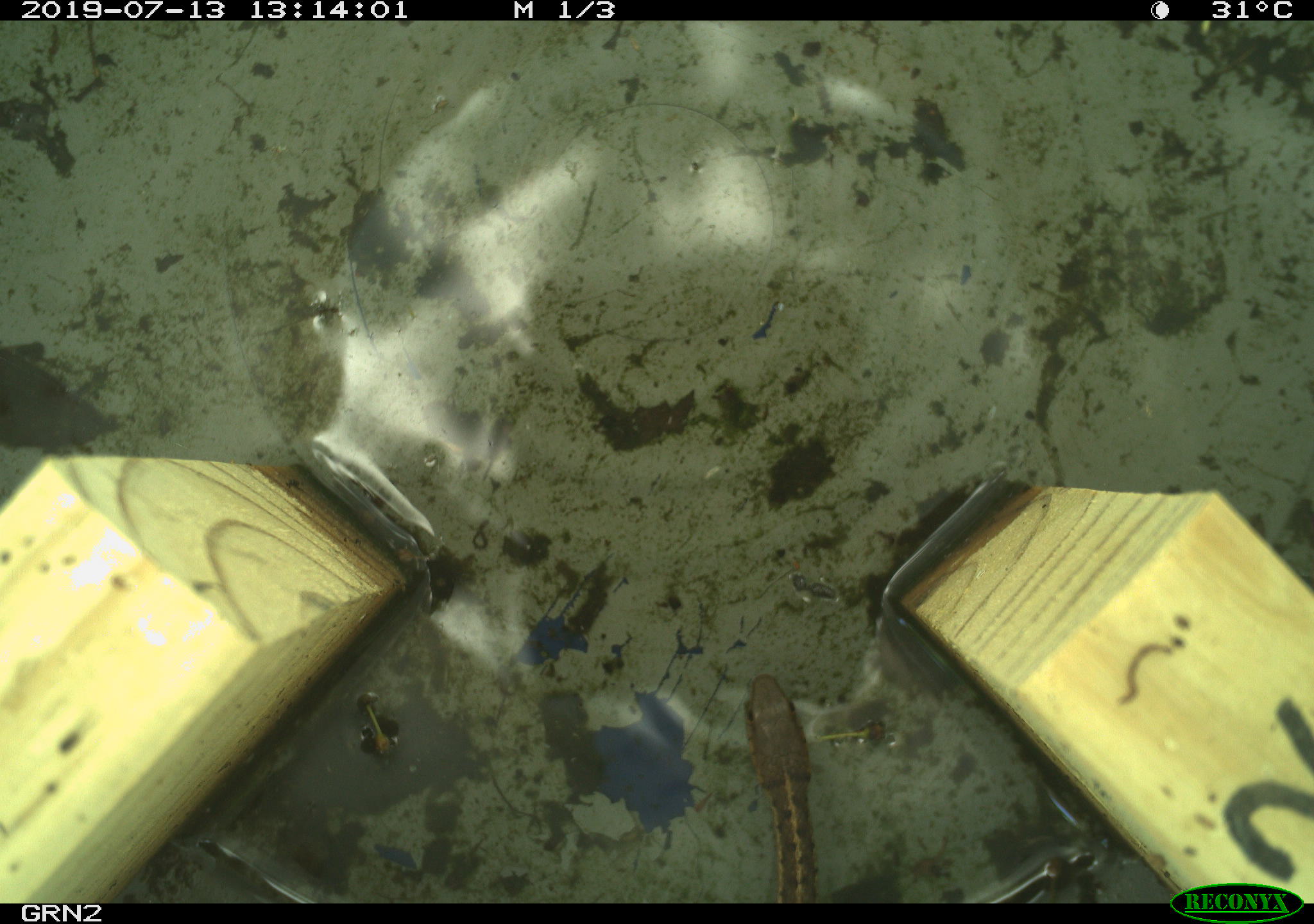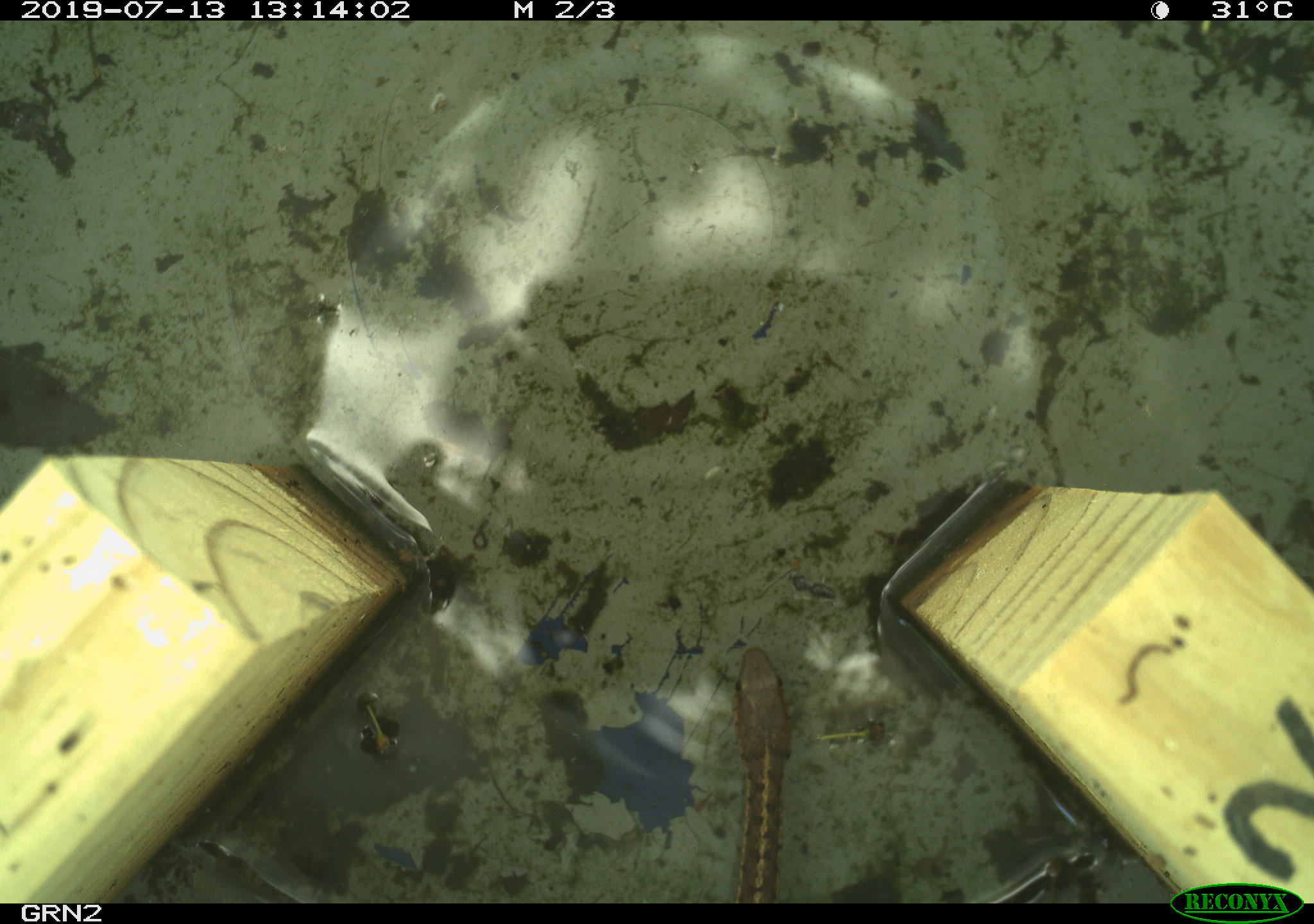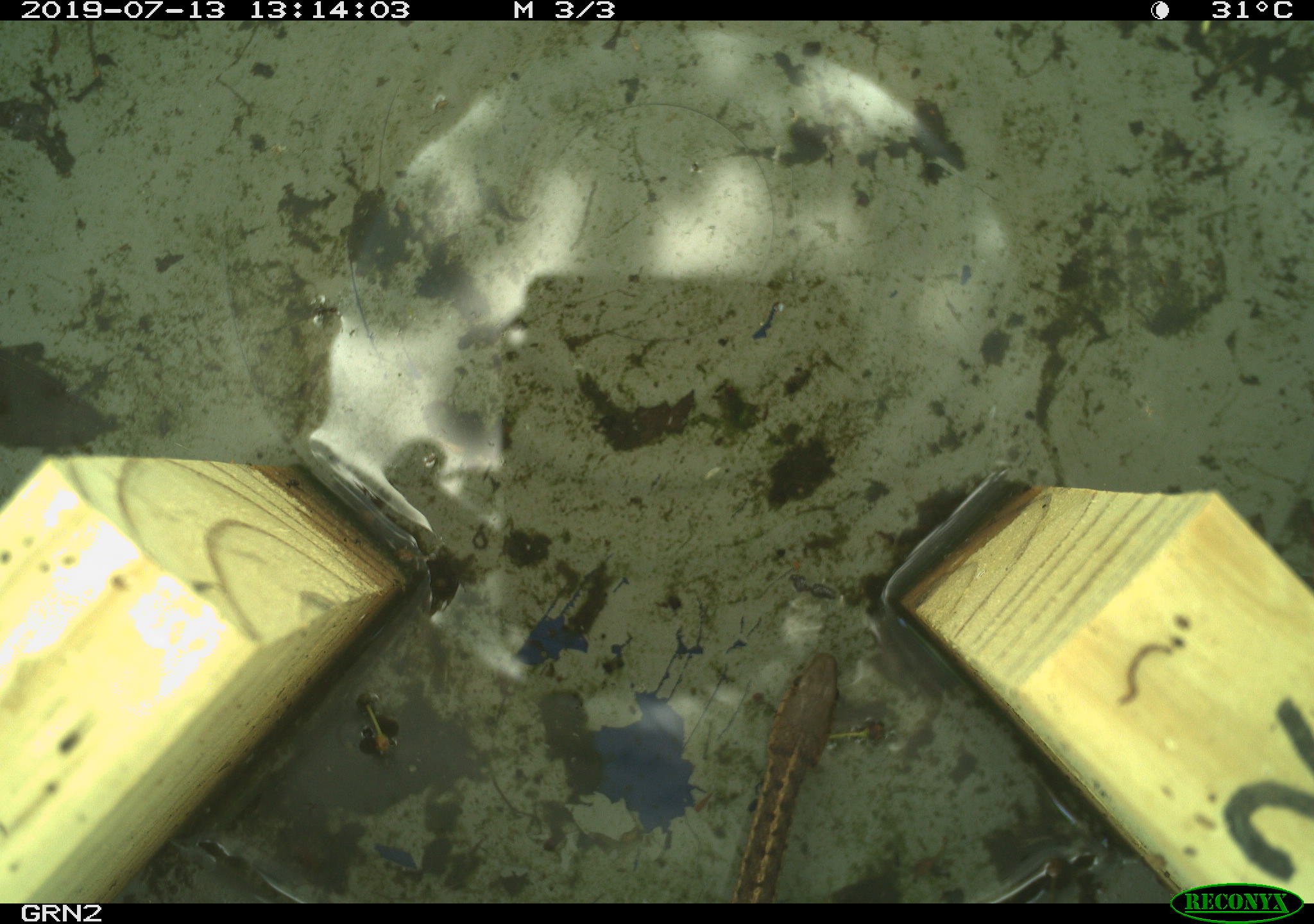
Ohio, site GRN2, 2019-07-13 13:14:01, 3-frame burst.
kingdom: Animalia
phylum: Chordata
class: Reptilia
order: Squamata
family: Colubridae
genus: Thamnophis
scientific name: Thamnophis sirtalis sirtalis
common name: eastern gartersnake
Eastern gartersnake (Thamnophis sirtalis sirtalis).